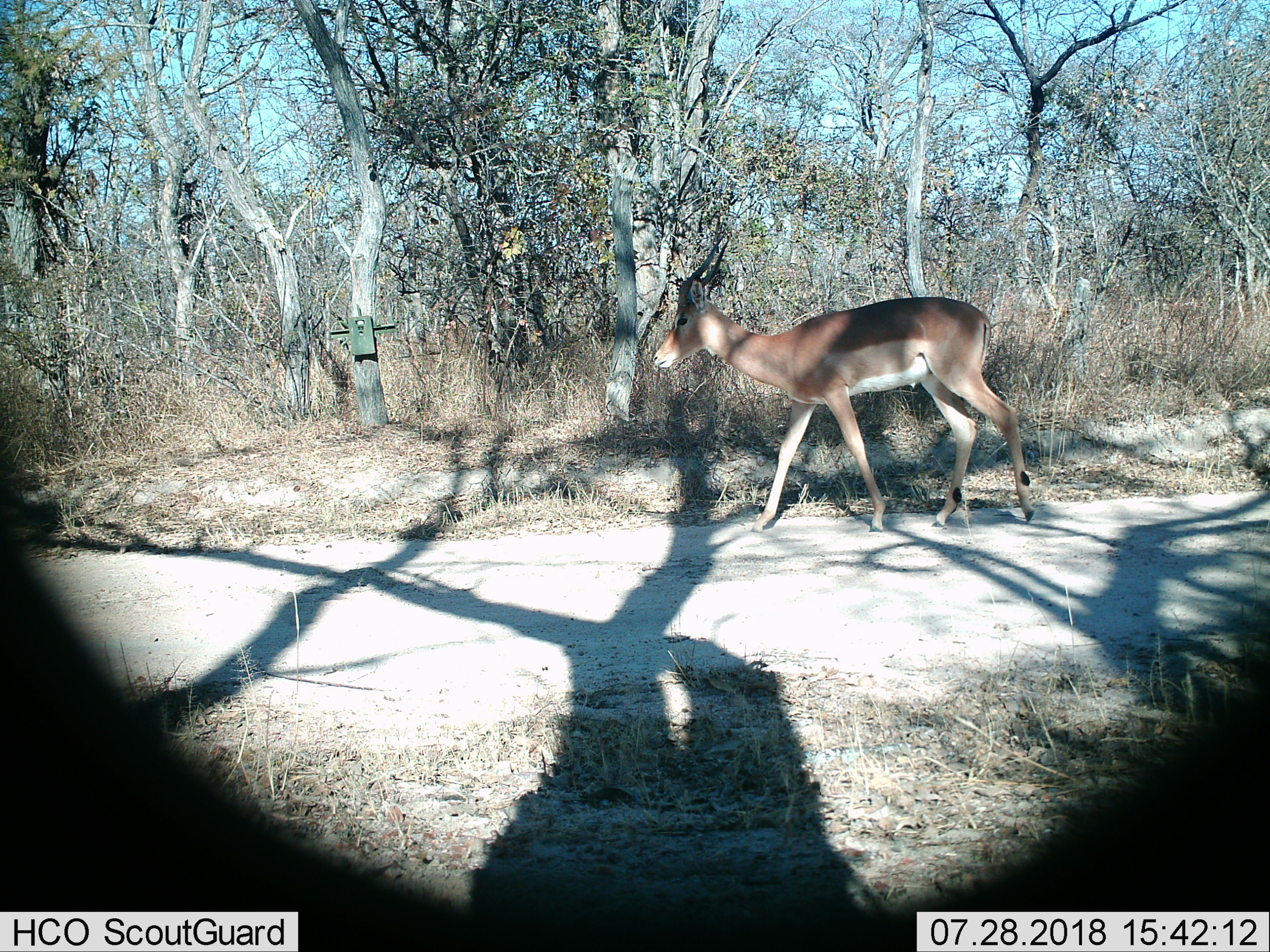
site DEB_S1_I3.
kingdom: Animalia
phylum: Chordata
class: Mammalia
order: Artiodactyla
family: Bovidae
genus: Aepyceros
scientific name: Aepyceros melampus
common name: impala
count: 1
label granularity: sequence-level